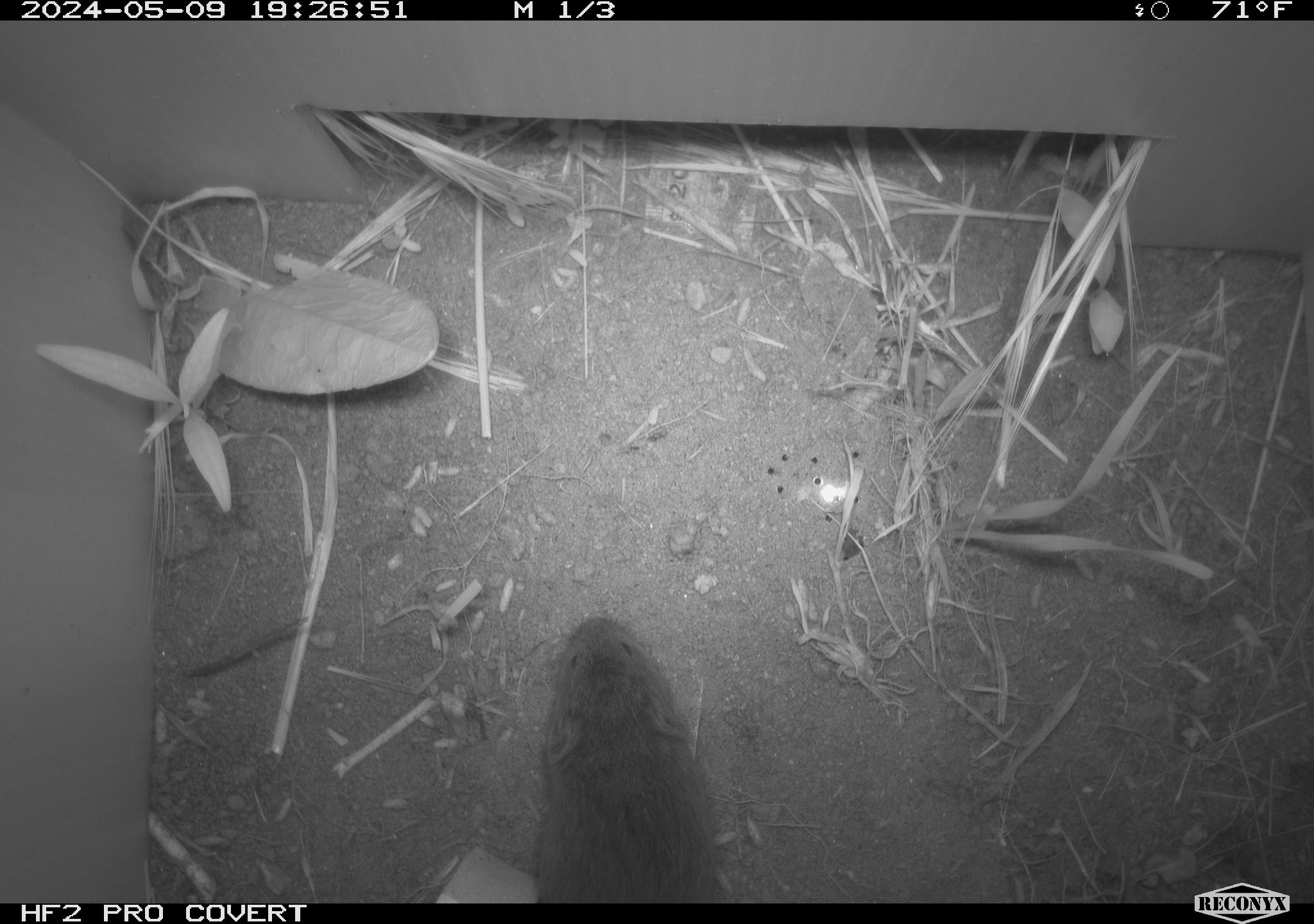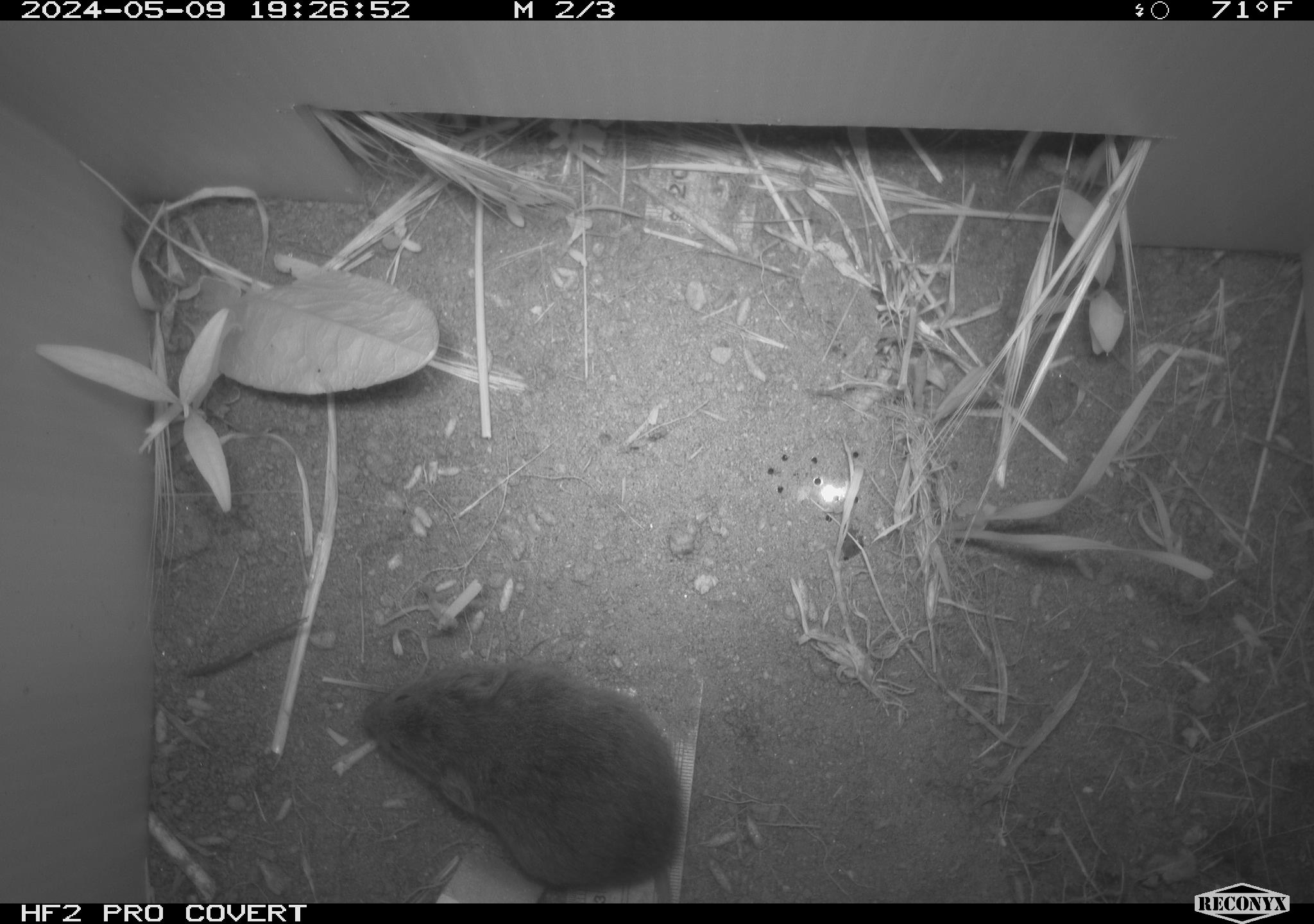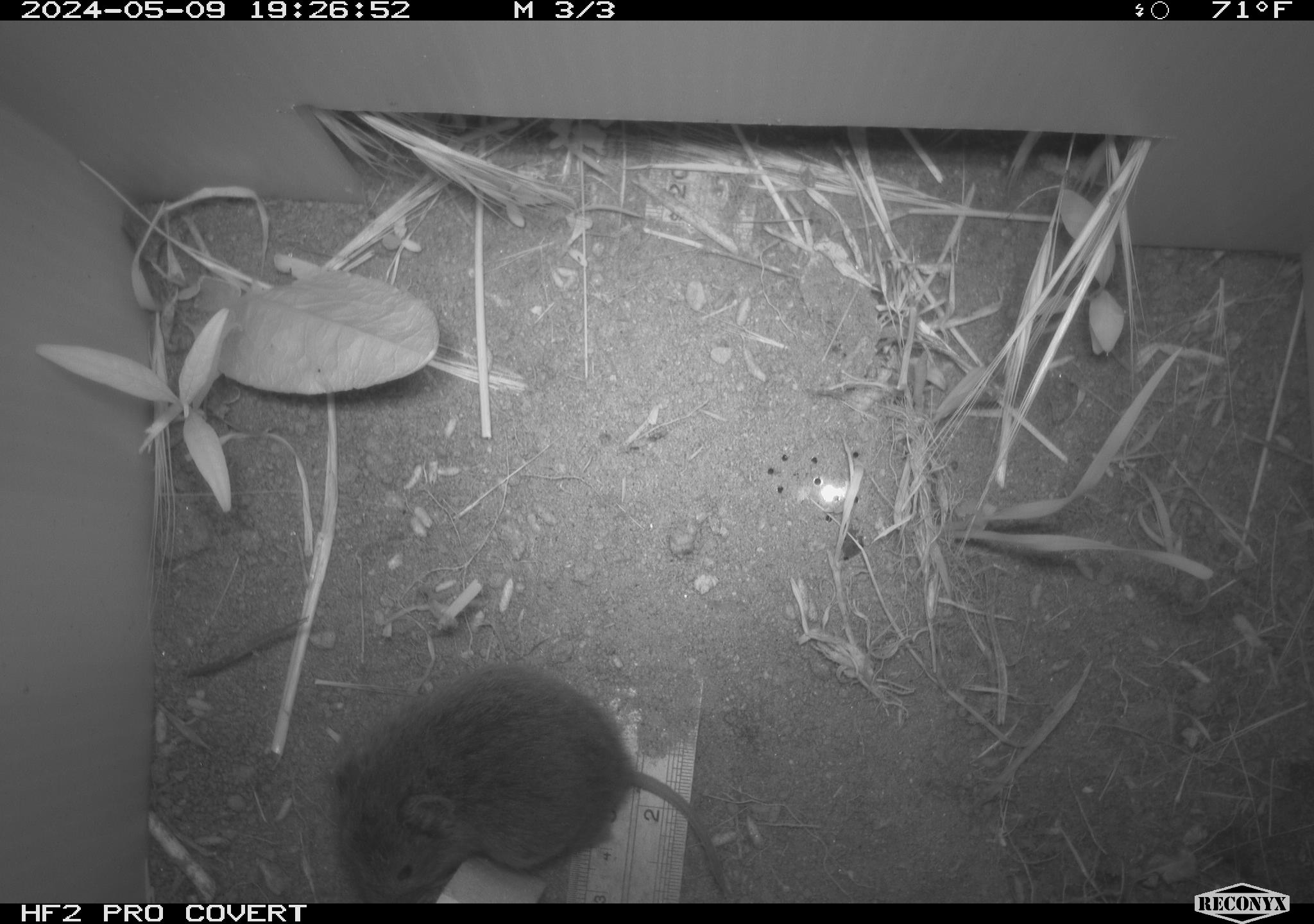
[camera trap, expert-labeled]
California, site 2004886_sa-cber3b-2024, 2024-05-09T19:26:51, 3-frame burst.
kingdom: Animalia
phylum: Chordata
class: Mammalia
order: Rodentia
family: Cricetidae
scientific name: Arvicolinae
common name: voles, lemmings, and muskrats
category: arvicolinae subfamily